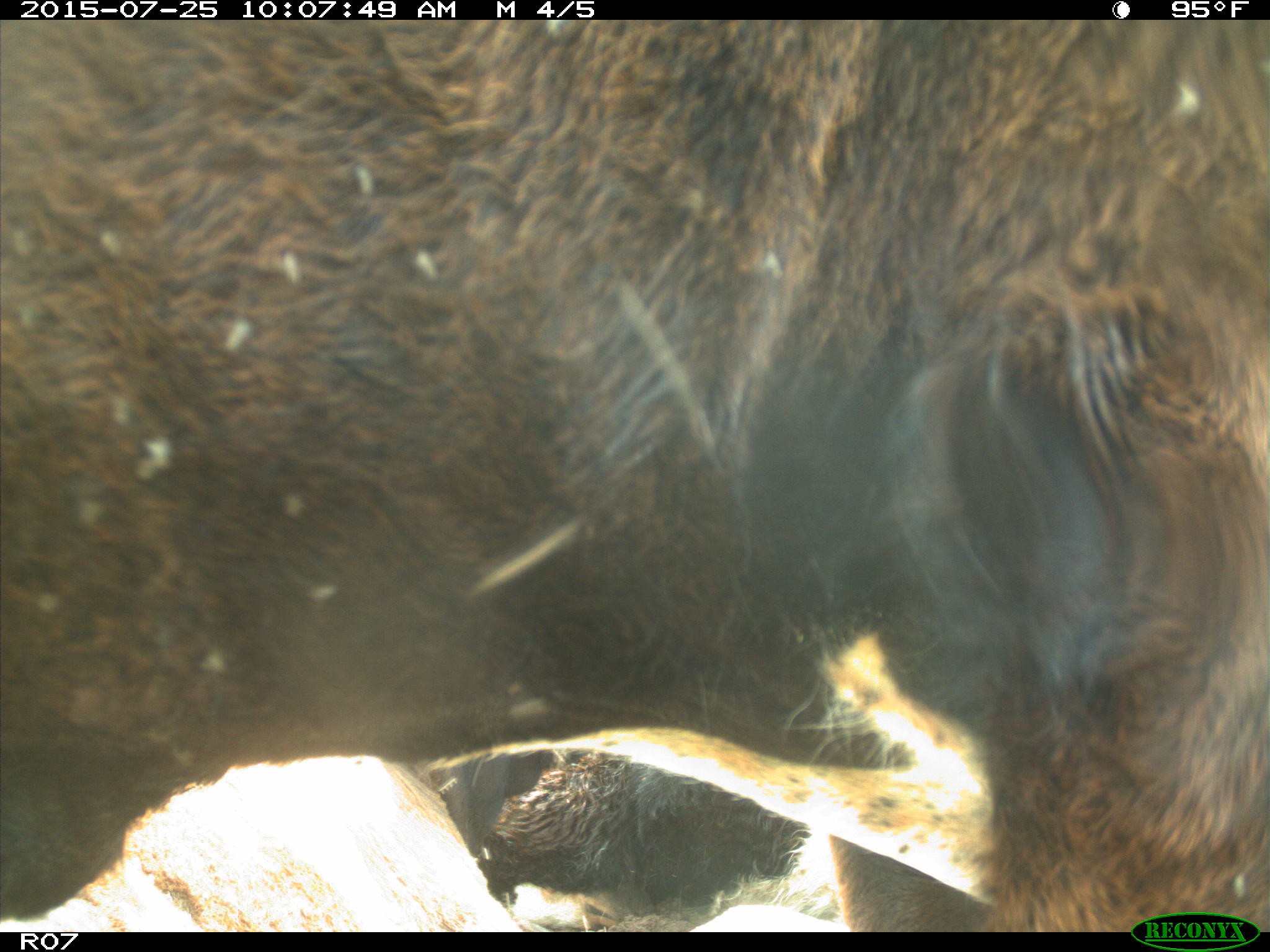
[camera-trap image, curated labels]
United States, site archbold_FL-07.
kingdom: Animalia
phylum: Chordata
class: Mammalia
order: Artiodactyla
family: Bovidae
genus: Bos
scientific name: Bos taurus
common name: domestic cow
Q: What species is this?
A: Bos taurus (domestic cow).